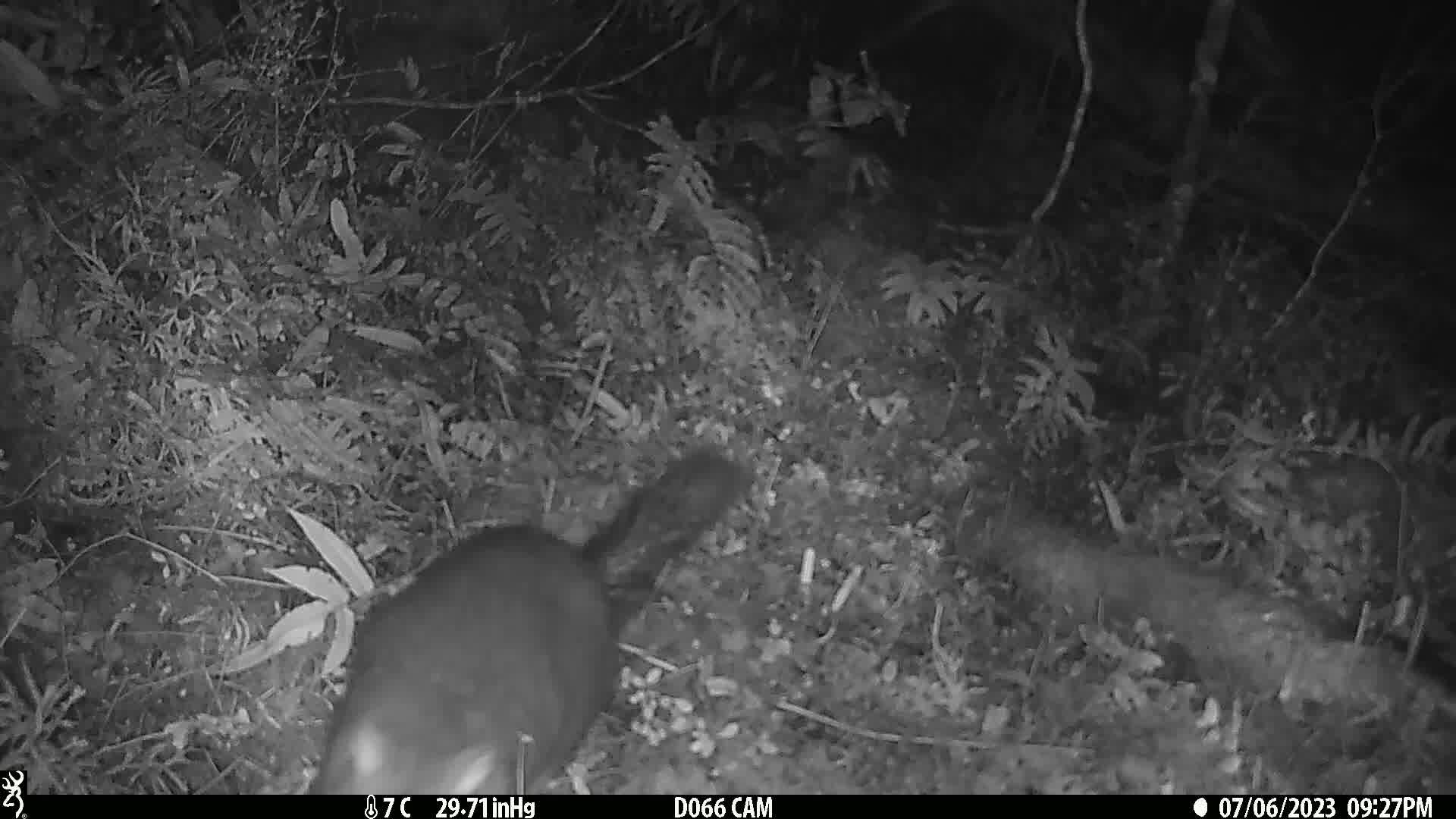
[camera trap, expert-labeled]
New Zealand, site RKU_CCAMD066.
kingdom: Animalia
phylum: Chordata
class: Mammalia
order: Diprotodontia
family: Phalangeridae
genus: Trichosurus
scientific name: Trichosurus vulpecula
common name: common brushtail possum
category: possum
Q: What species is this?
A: Possum (common brushtail possum) (Trichosurus vulpecula).